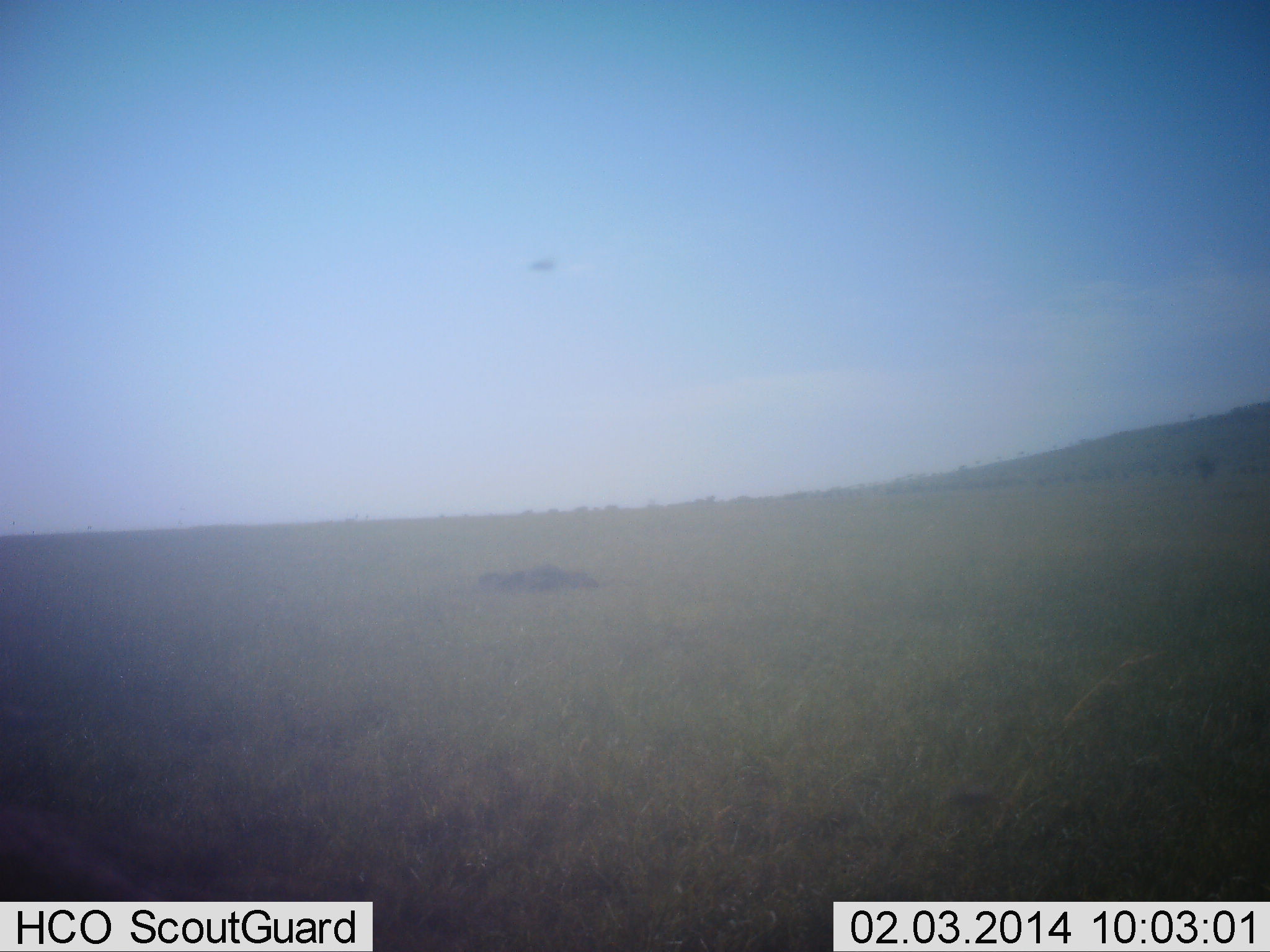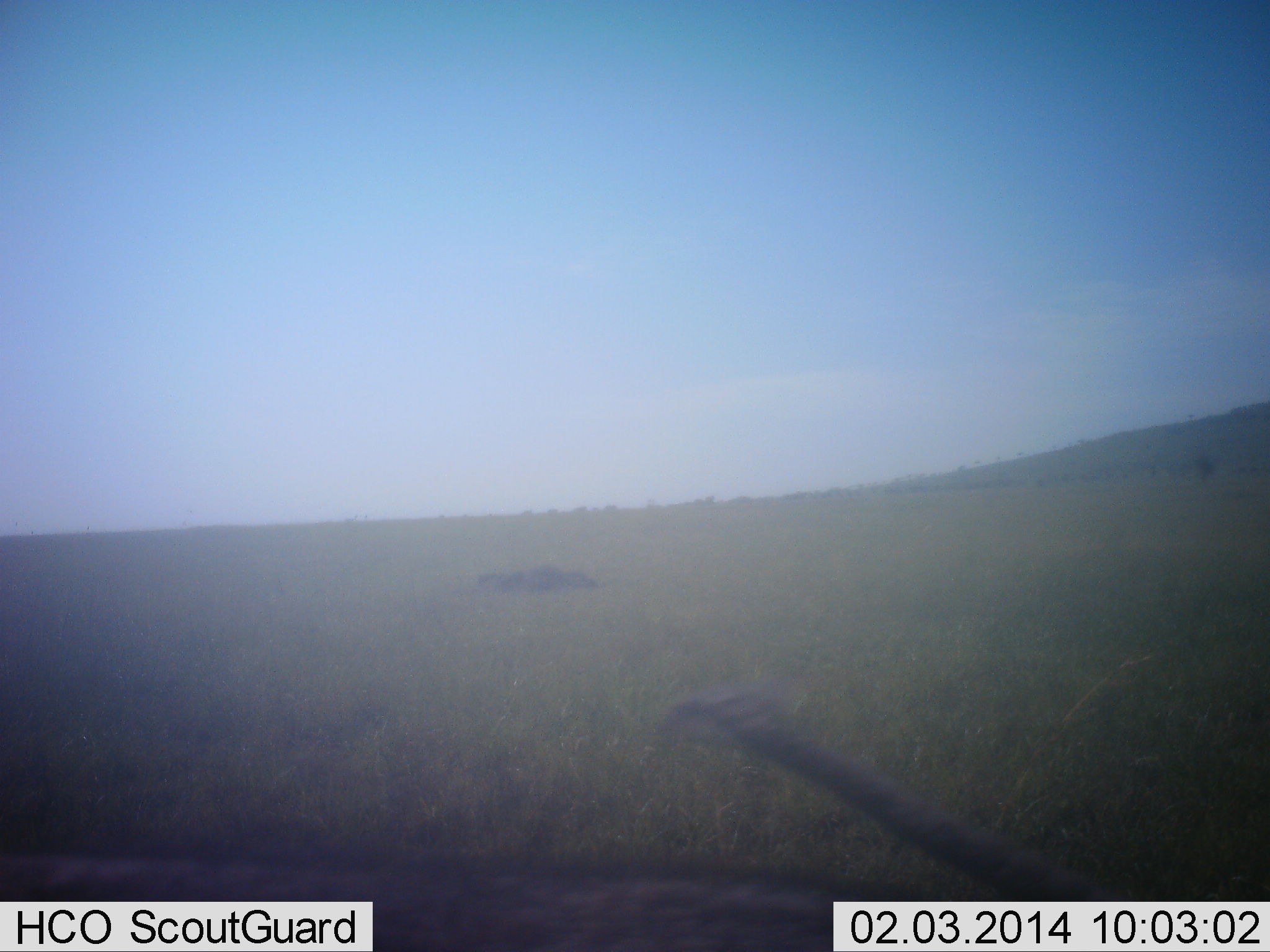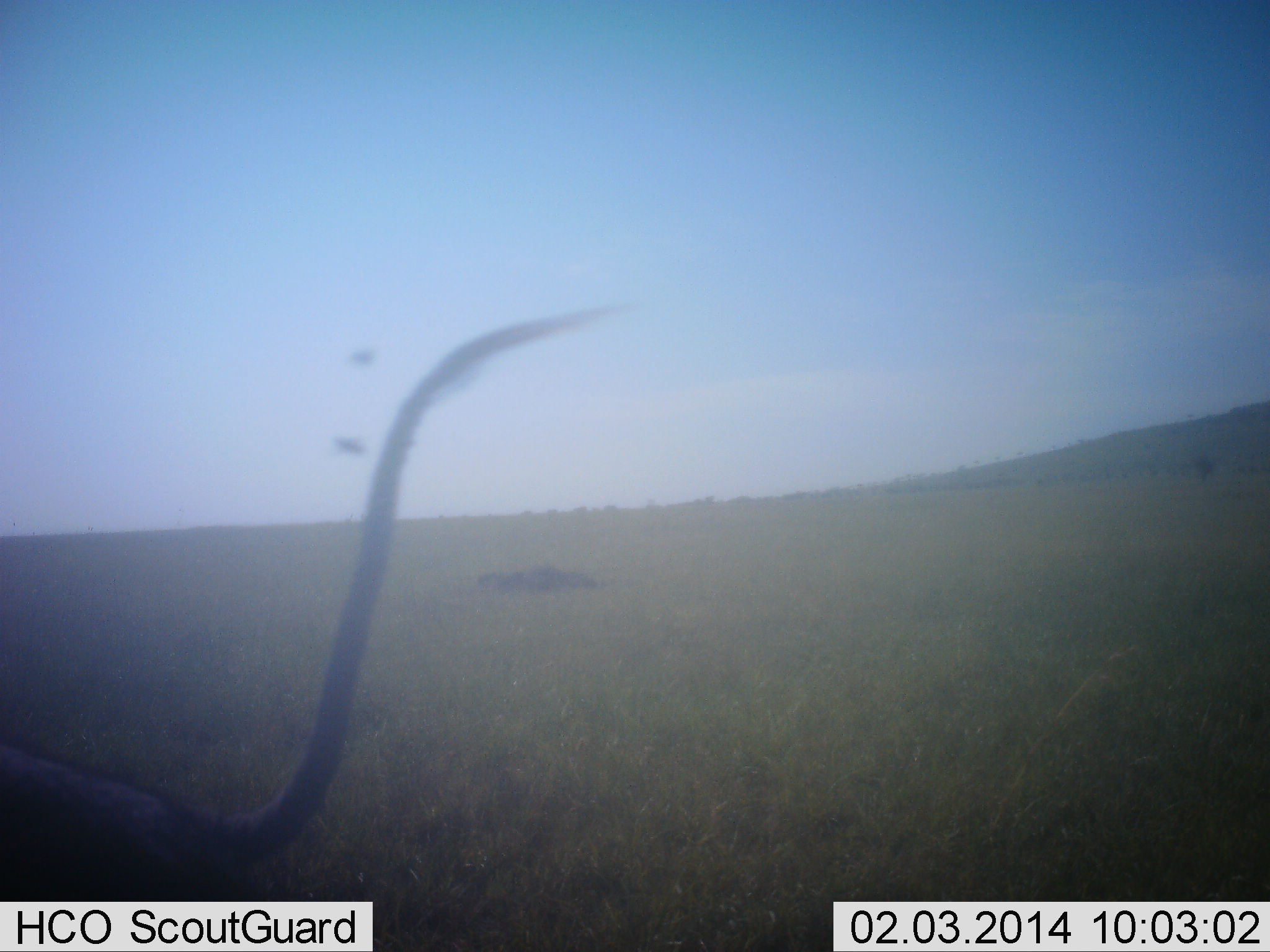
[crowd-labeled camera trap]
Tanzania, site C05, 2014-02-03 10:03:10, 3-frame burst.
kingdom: Animalia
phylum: Chordata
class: Mammalia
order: Artiodactyla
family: Suidae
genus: Phacochoerus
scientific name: Phacochoerus africanus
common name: warthog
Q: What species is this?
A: Warthog (Phacochoerus africanus).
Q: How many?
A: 1.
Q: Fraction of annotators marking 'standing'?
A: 12%.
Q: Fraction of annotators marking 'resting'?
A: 0%.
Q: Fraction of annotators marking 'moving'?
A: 88%.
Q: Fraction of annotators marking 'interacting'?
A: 0%.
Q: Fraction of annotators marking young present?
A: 0%.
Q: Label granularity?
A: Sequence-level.